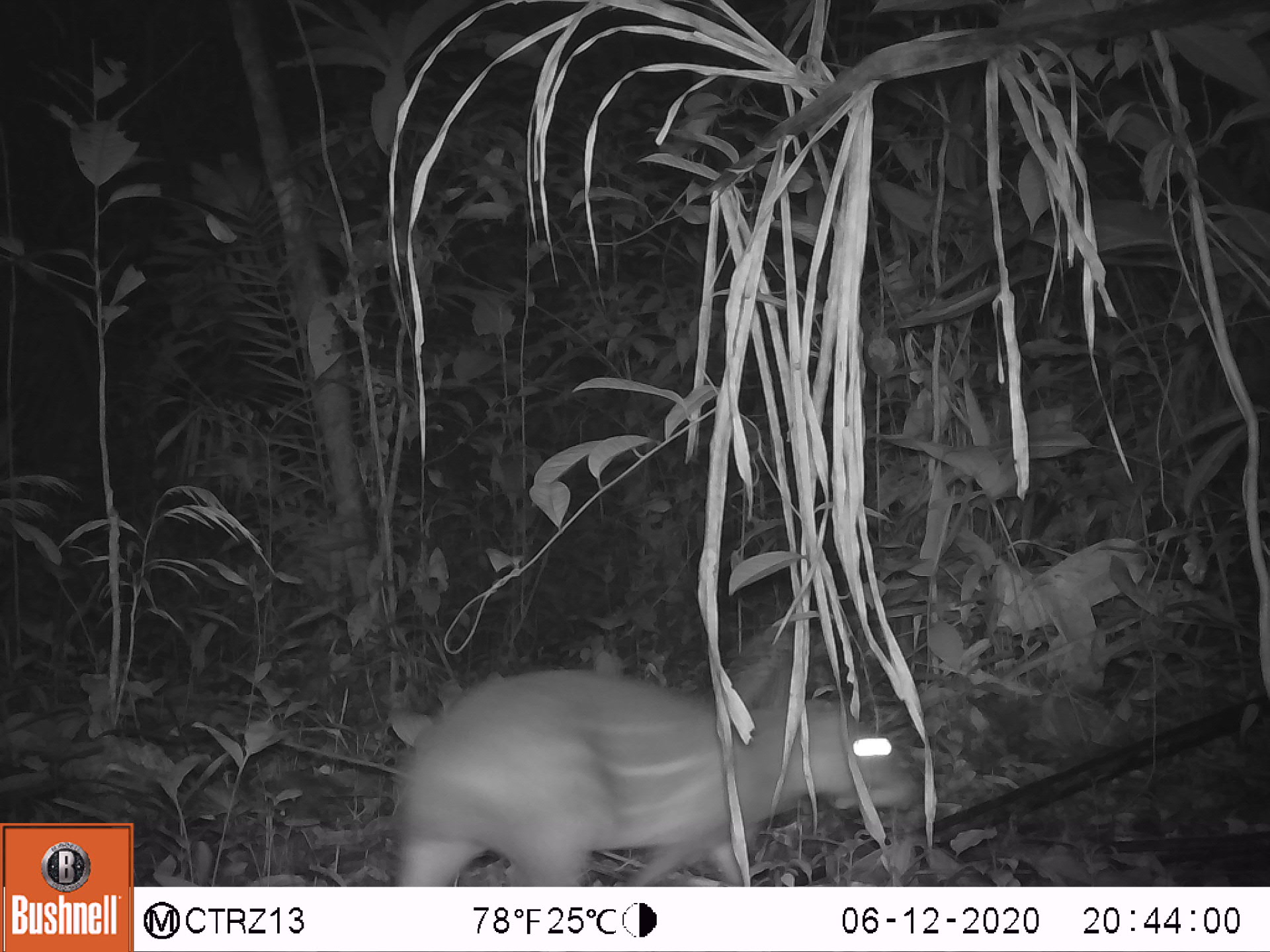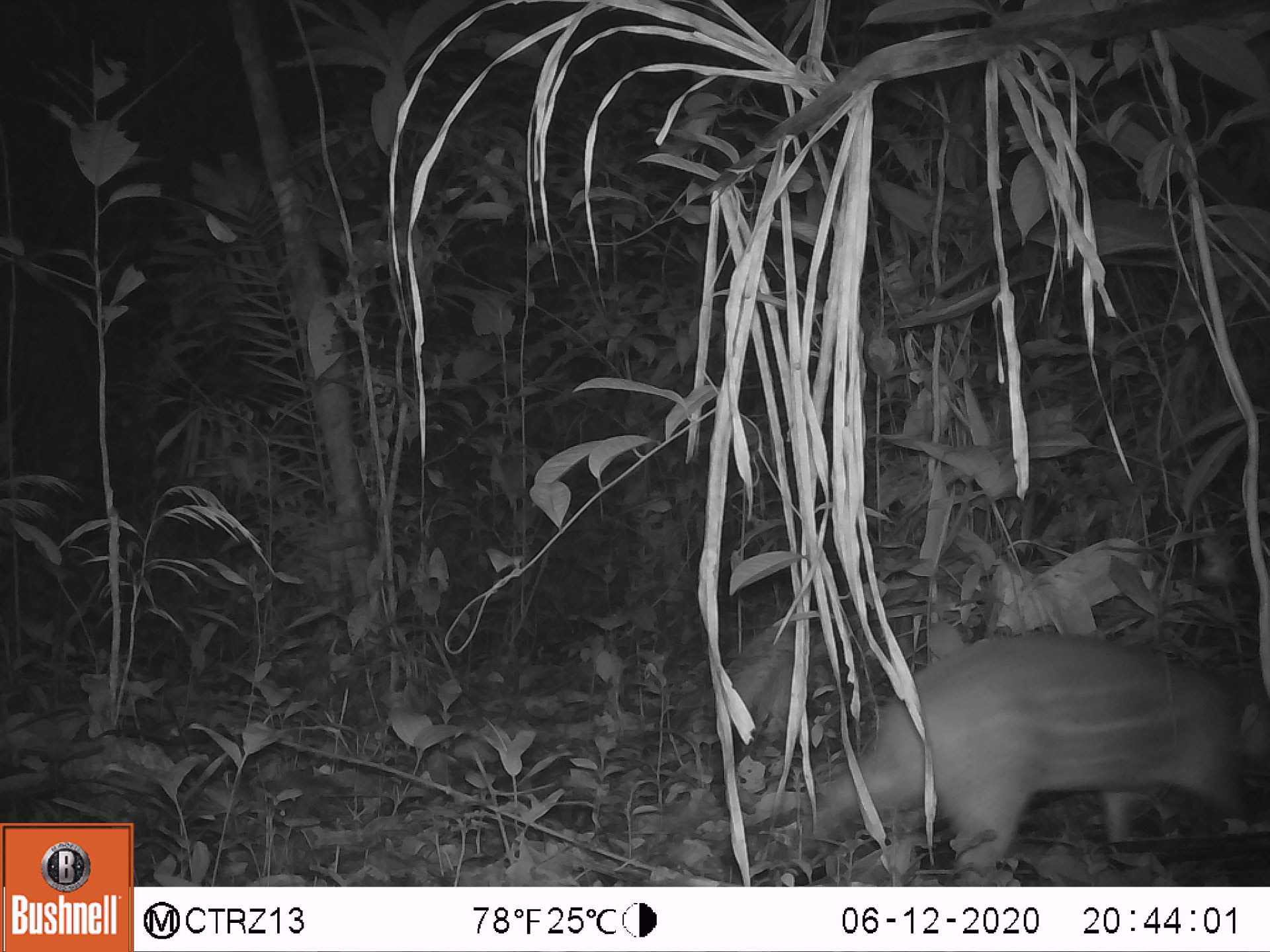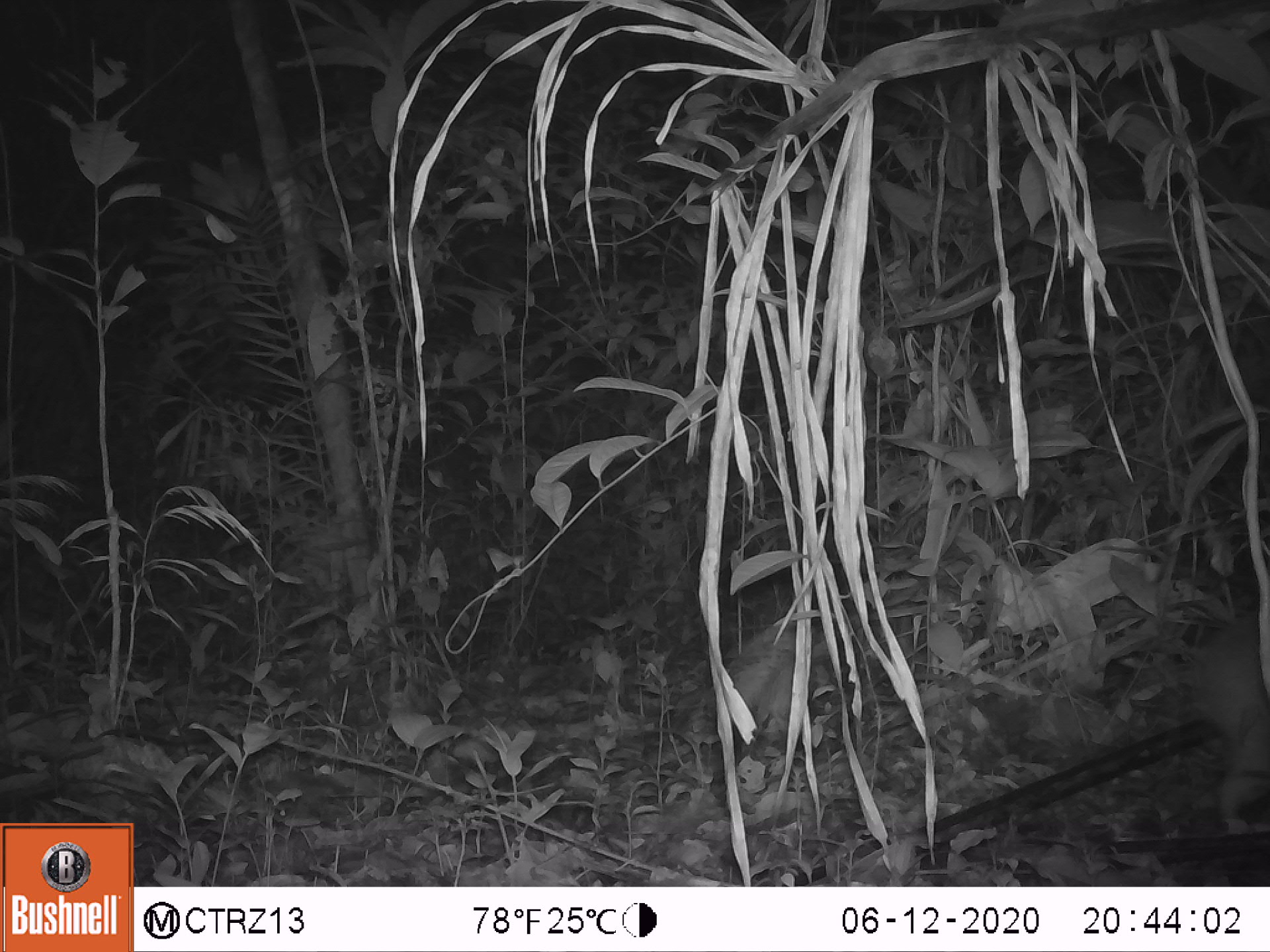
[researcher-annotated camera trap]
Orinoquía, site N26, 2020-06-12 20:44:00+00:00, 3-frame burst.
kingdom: Animalia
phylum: Chordata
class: Mammalia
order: Rodentia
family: Cuniculidae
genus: Cuniculus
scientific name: Cuniculus paca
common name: spotted paca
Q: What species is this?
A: Spotted paca (Cuniculus paca).